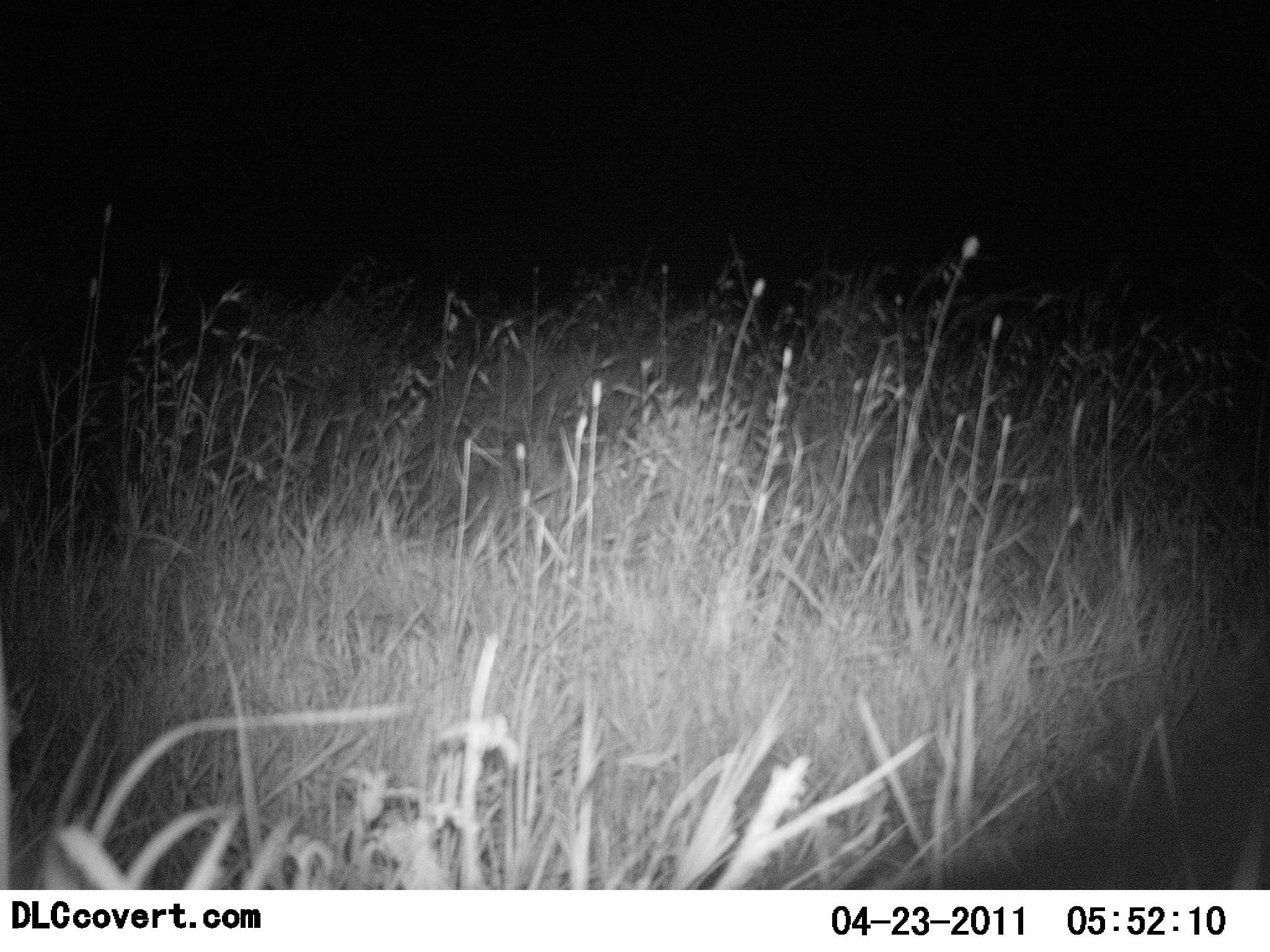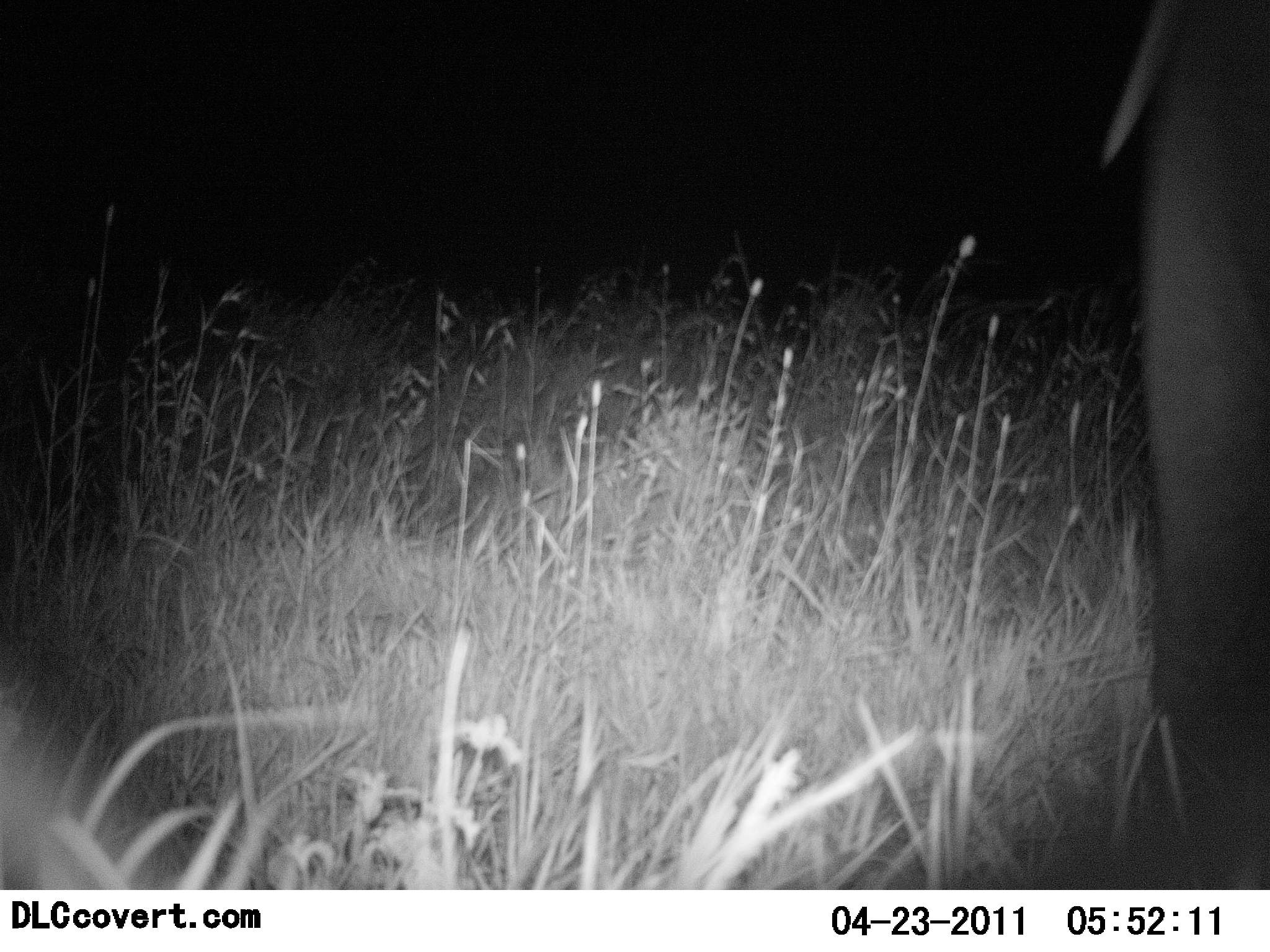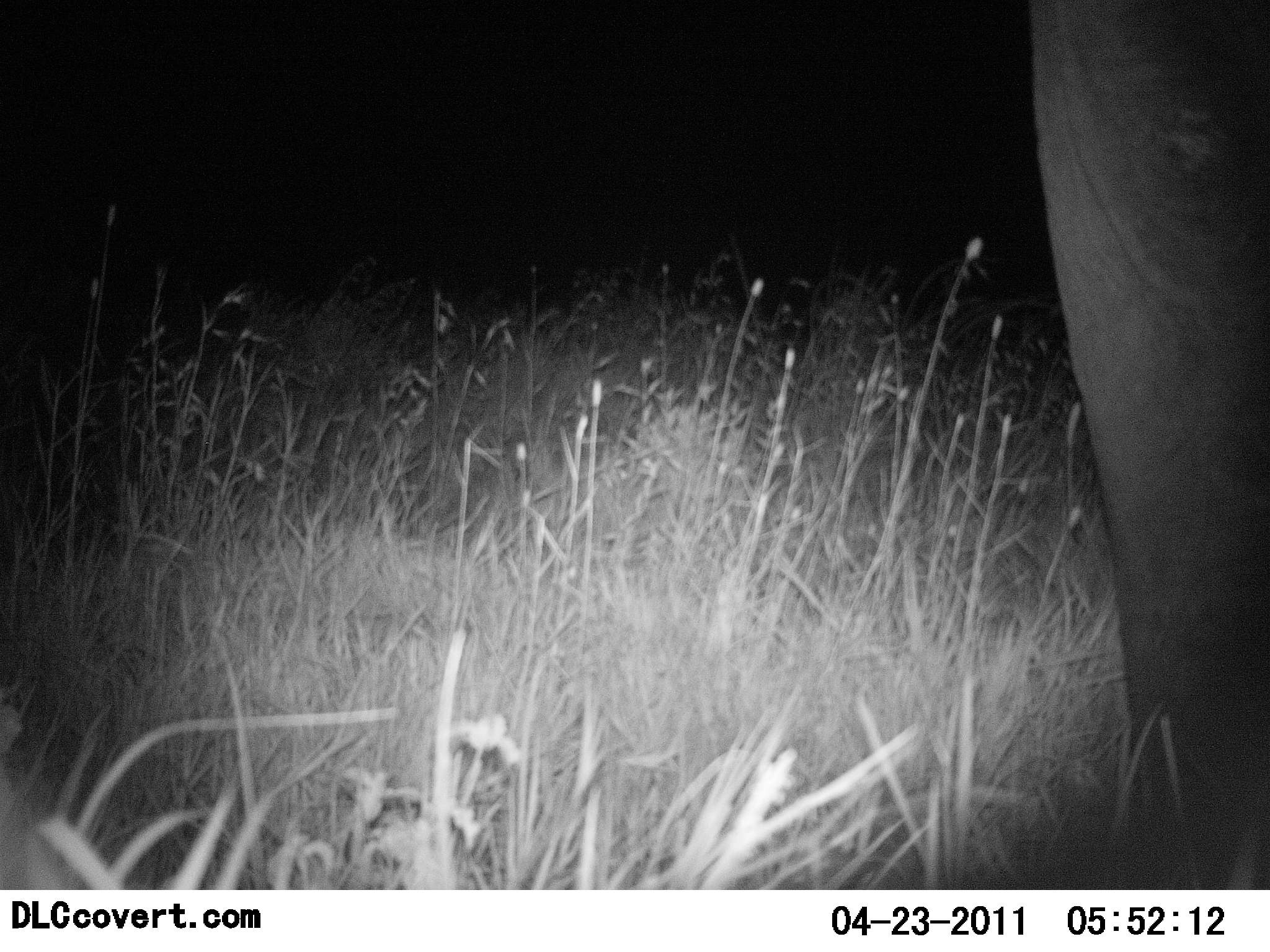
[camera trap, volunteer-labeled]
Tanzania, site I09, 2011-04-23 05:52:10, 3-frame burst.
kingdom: Animalia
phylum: Chordata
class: Mammalia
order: Proboscidea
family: Elephantidae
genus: Loxodonta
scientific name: Loxodonta africana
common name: african bush elephant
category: elephant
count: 1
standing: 36%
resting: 0%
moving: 64%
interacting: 0%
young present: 0%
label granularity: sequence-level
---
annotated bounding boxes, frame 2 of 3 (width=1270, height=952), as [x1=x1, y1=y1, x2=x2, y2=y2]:
animal: [x1=1099, y1=0, x2=1270, y2=889]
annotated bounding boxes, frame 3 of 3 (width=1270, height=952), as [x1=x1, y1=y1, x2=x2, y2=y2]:
animal: [x1=1027, y1=0, x2=1270, y2=888]